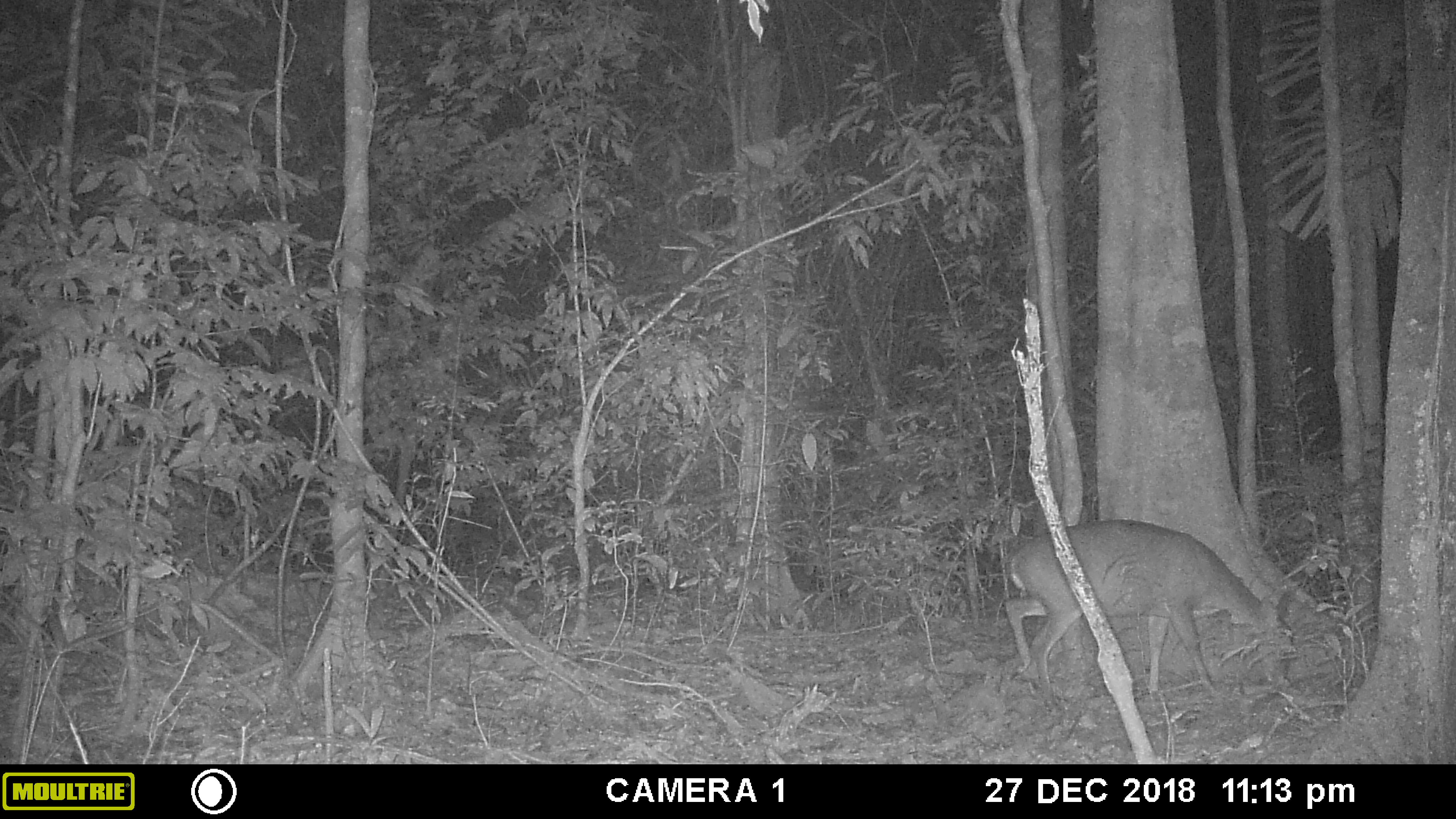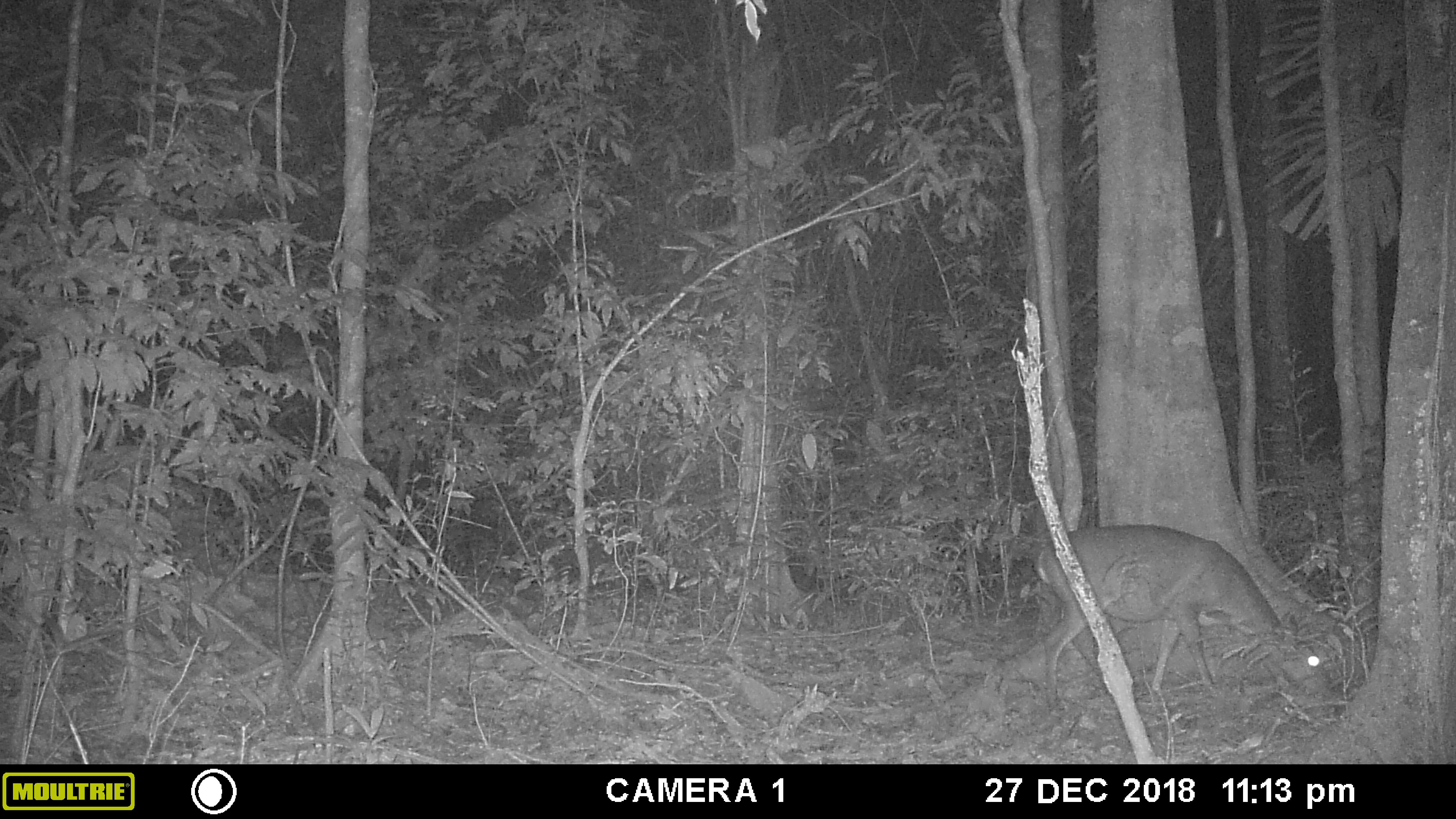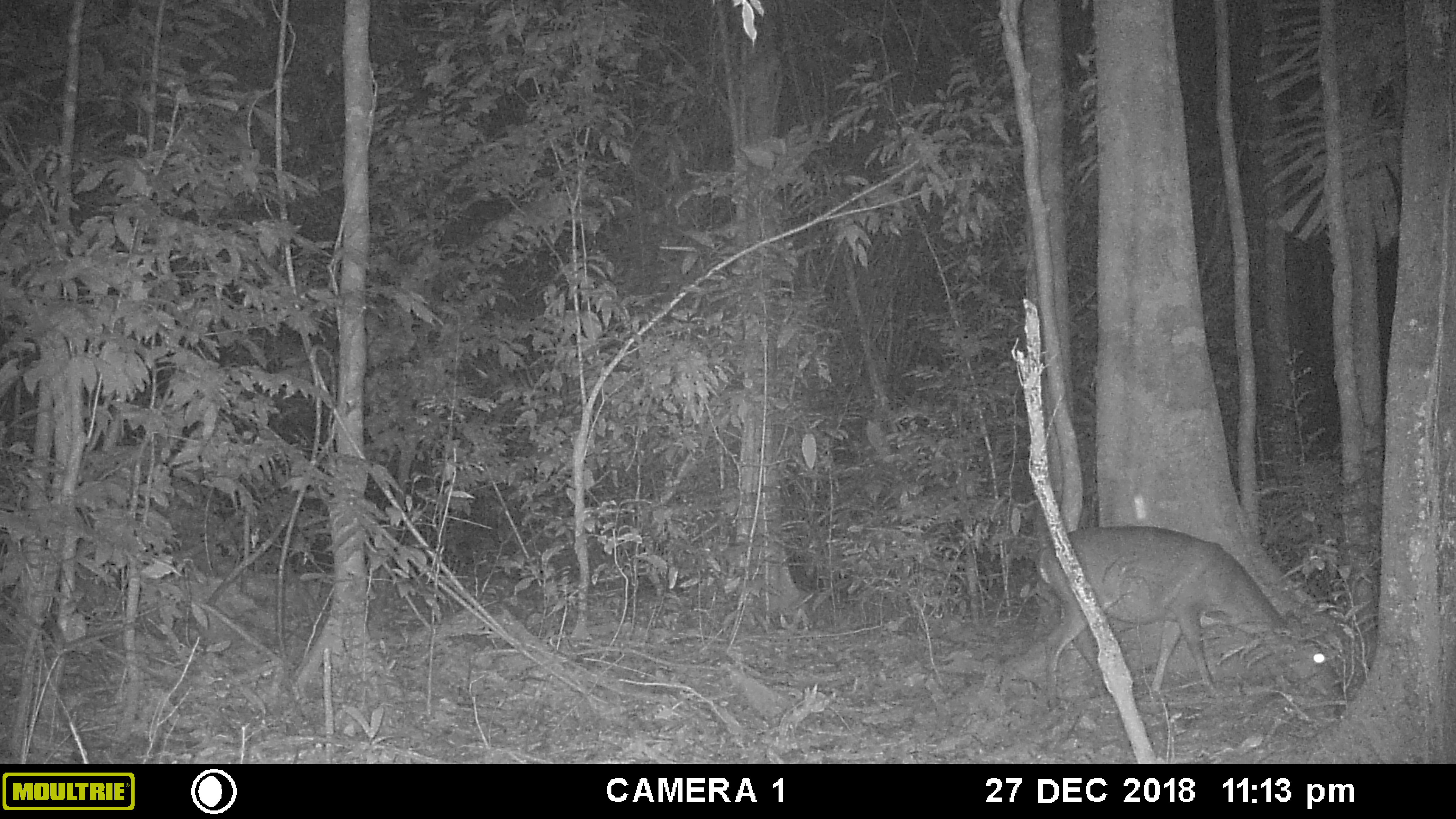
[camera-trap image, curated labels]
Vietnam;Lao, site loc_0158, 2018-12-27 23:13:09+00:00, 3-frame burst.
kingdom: Animalia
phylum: Chordata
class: Mammalia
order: Artiodactyla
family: Cervidae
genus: Muntiacus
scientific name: Muntiacus vuquangensis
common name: large-antlered muntjac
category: large antlered muntjac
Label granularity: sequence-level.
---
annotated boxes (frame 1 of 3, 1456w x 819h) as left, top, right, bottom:
large antlered muntjac: 1004, 519, 1293, 707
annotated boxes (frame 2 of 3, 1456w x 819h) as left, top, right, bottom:
large antlered muntjac: 1033, 524, 1344, 716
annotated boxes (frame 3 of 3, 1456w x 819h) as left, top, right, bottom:
large antlered muntjac: 1036, 526, 1342, 712